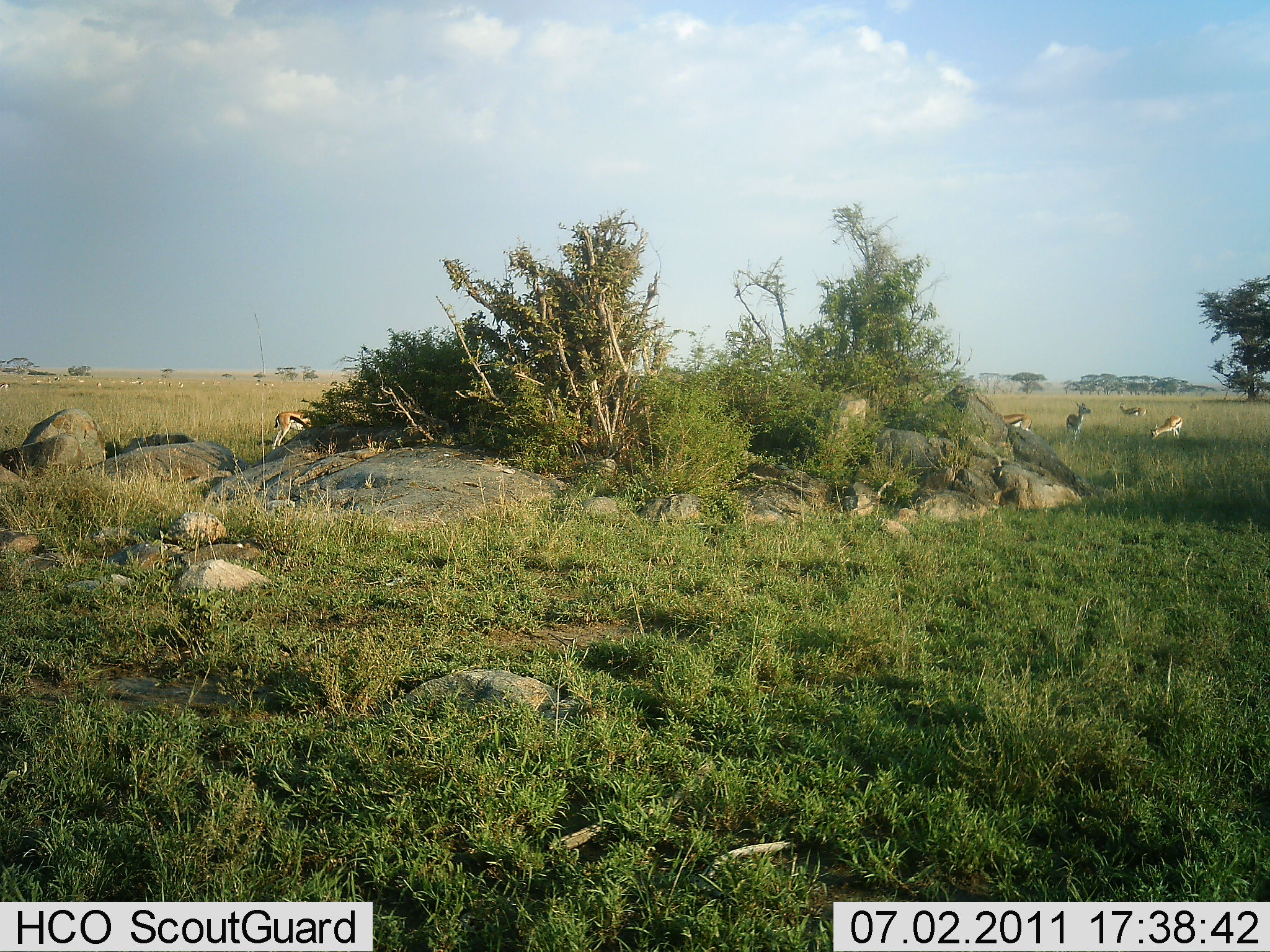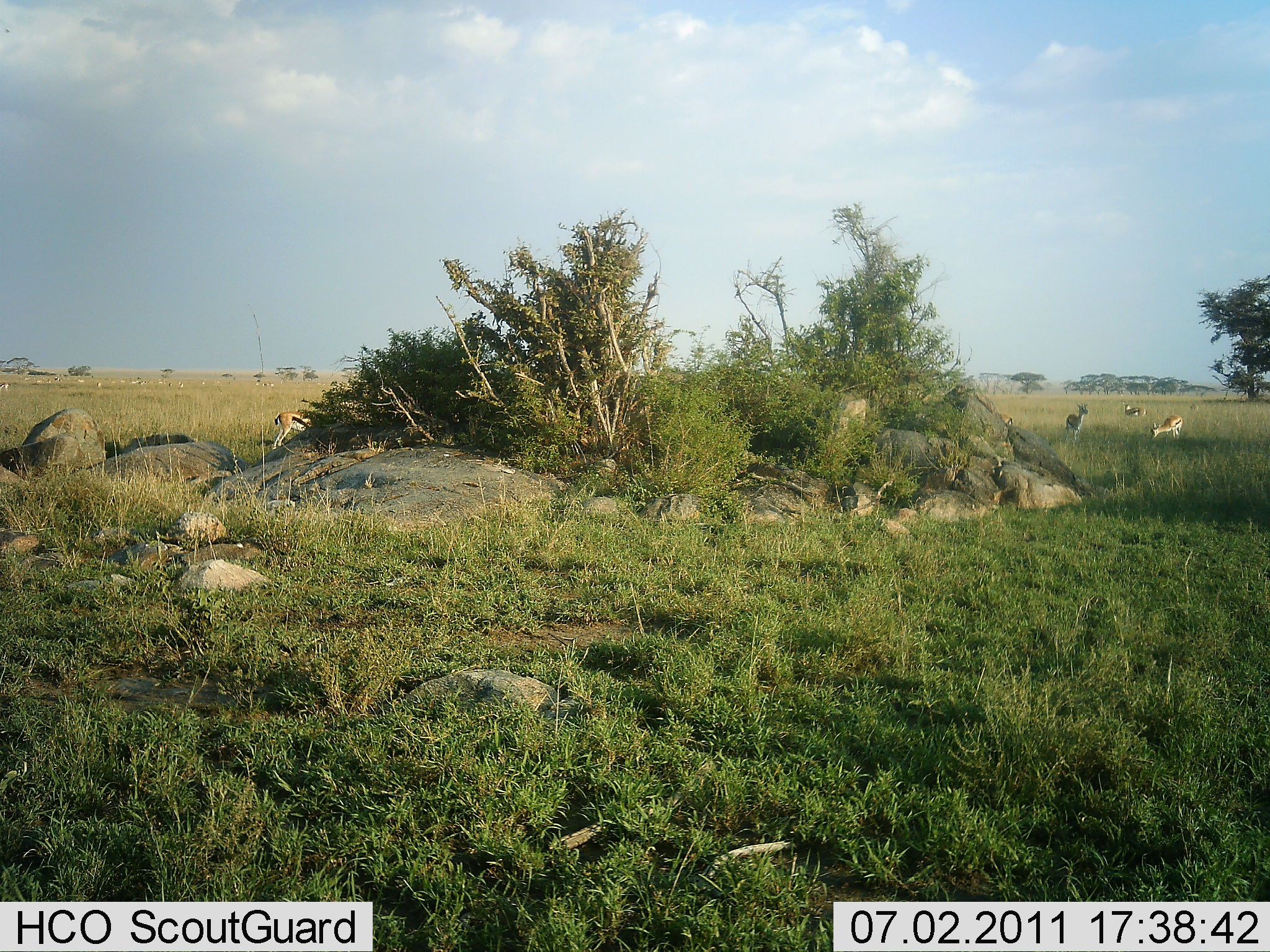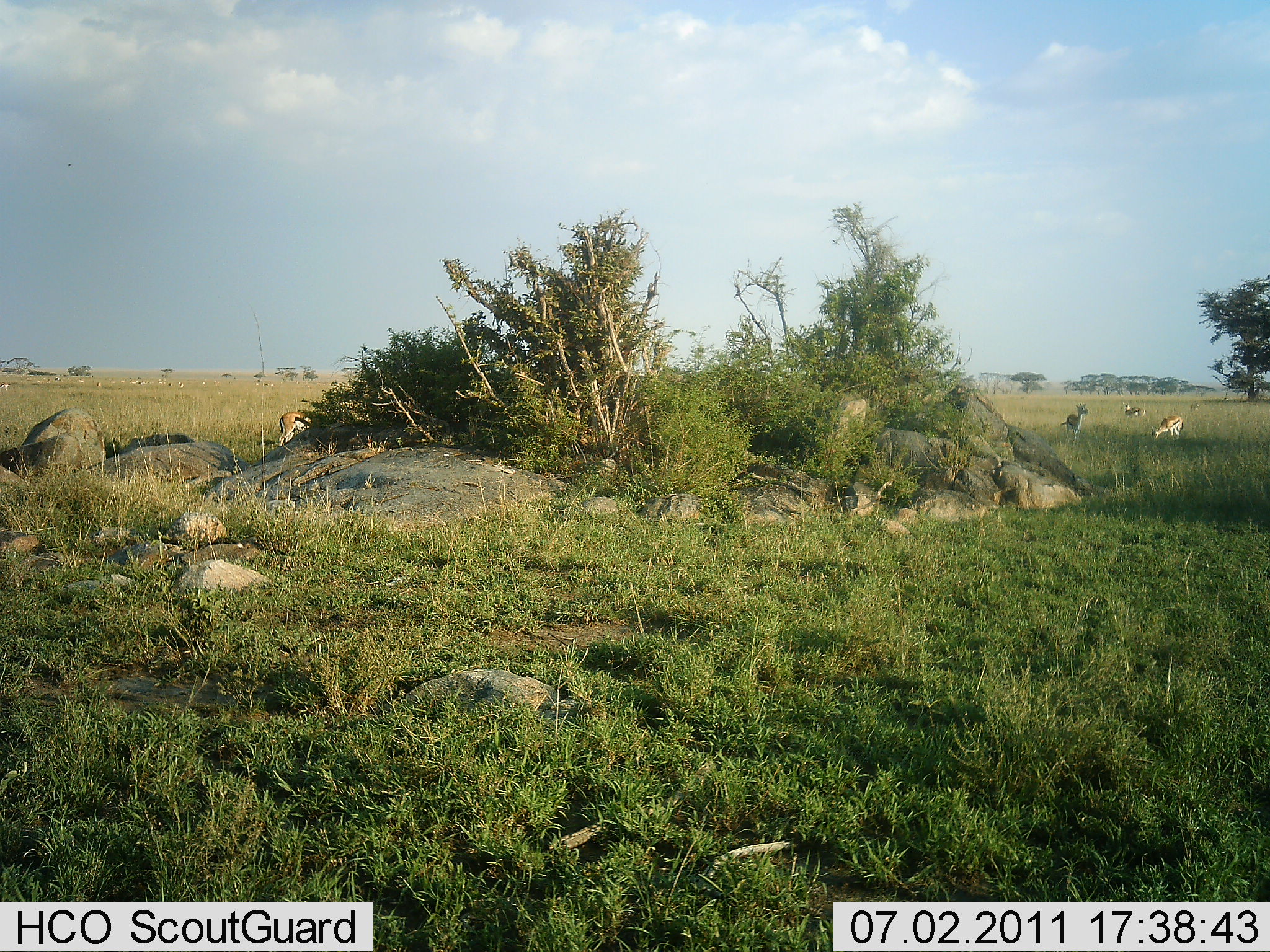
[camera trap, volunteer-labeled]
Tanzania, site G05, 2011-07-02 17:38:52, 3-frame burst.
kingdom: Animalia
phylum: Chordata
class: Mammalia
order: Artiodactyla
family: Bovidae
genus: Eudorcas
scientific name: Eudorcas thomsonii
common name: thomson's gazelle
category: gazellethomsons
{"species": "gazellethomsons (thomson's gazelle) (Eudorcas thomsonii)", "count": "5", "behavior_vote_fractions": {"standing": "90%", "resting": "0%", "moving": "10%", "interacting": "0%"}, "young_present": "0%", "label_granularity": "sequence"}